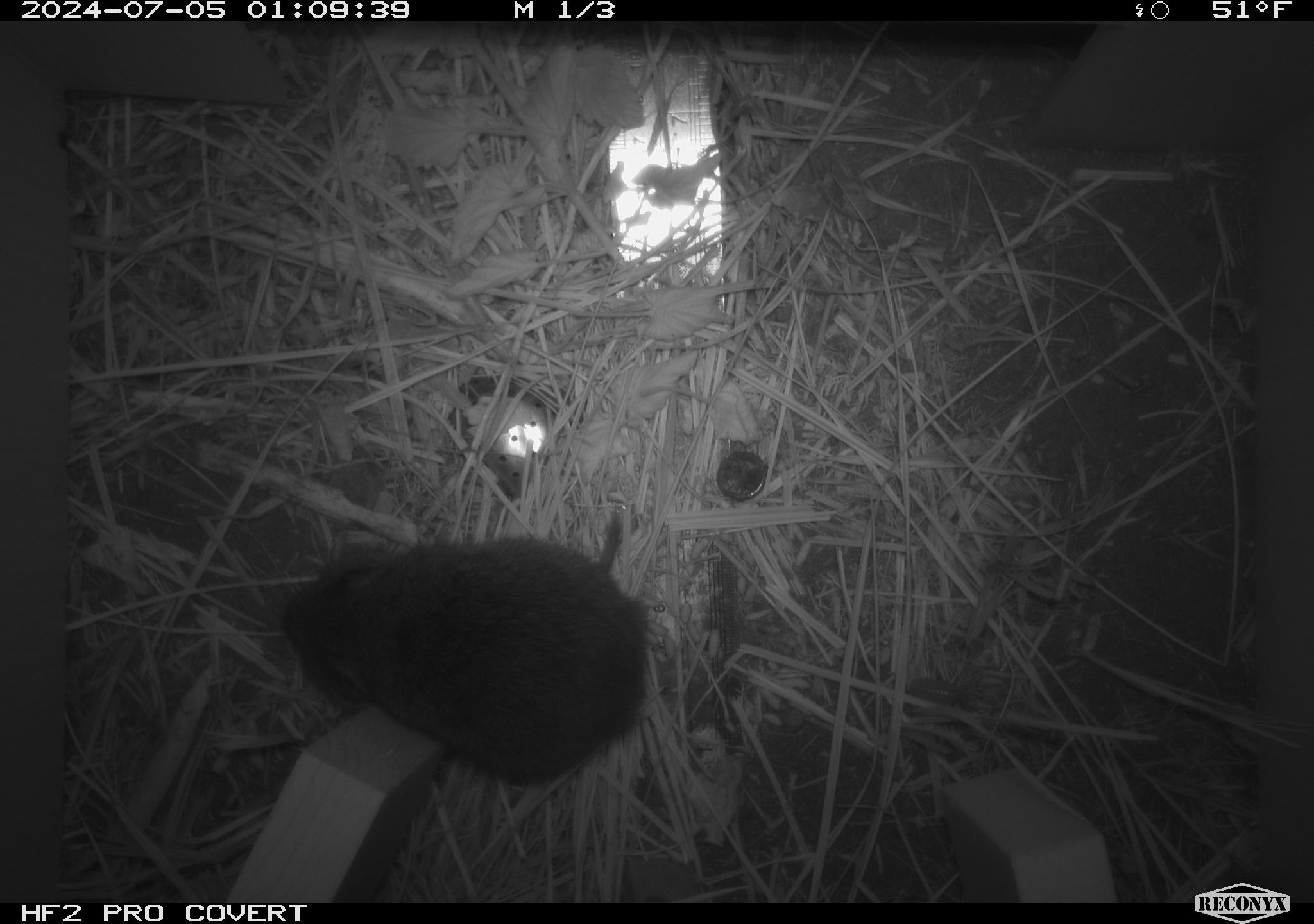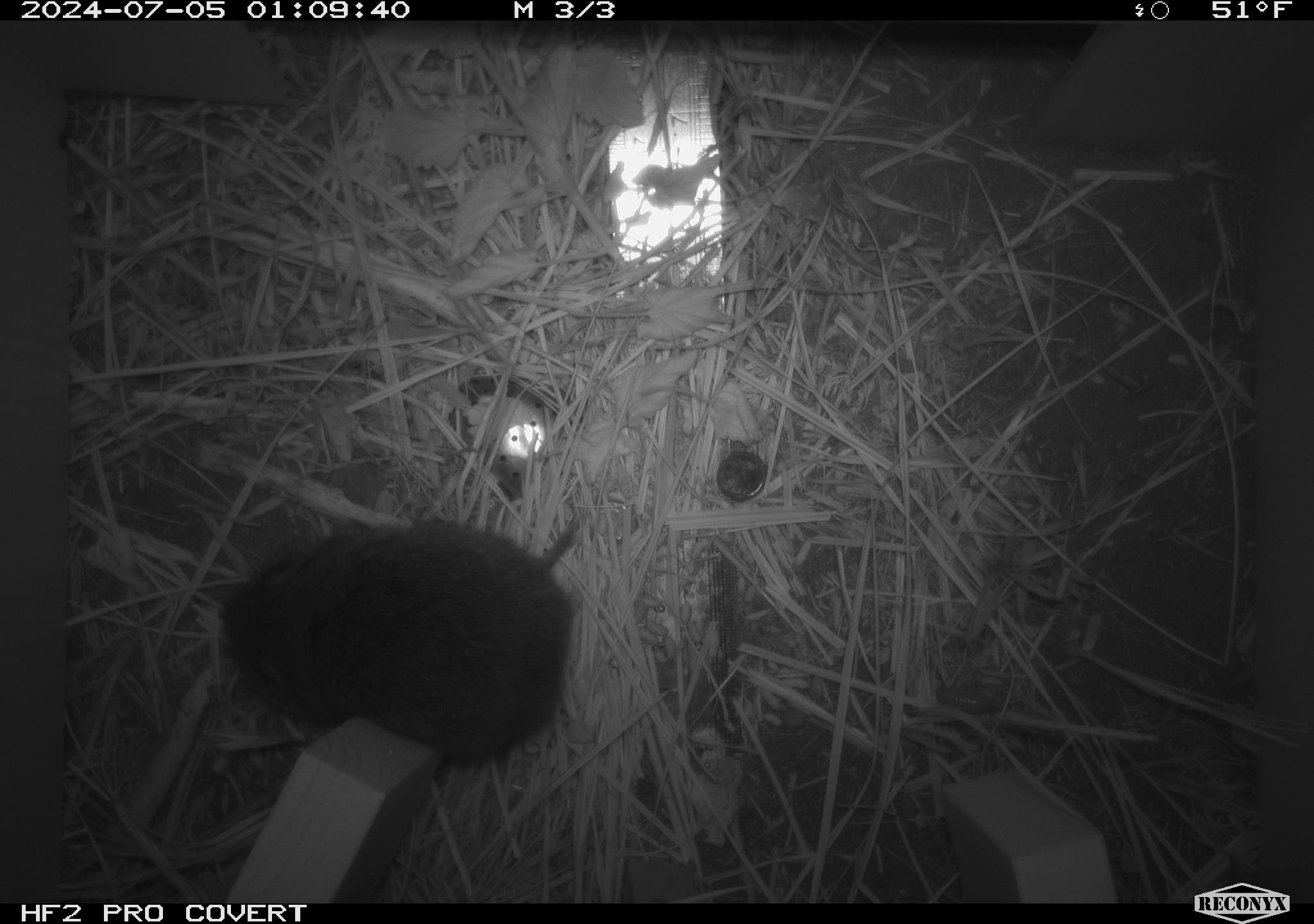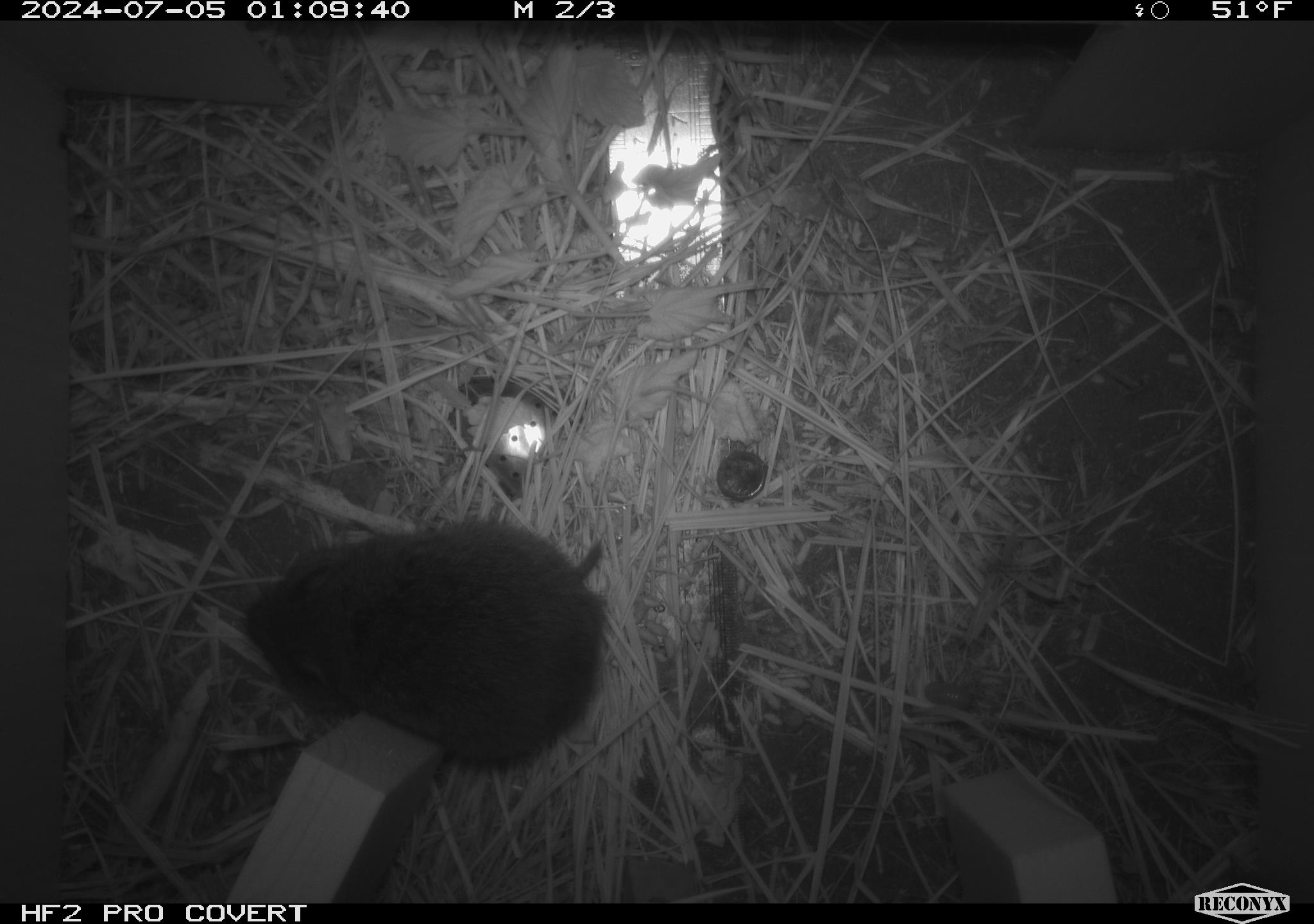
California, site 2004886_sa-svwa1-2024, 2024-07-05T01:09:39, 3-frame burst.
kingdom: Animalia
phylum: Chordata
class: Mammalia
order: Rodentia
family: Cricetidae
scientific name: Arvicolinae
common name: voles, lemmings, and muskrats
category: arvicolinae subfamily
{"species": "arvicolinae subfamily (voles, lemmings, and muskrats) (Arvicolinae)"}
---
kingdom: Animalia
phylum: Arthropoda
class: Malacostraca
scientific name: Malacostraca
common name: amphipods, crabs, isopods, krill, lobsters and shrimps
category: malacostracan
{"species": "malacostracan (amphipods, crabs, isopods, krill, lobsters and shrimps) (Malacostraca)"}